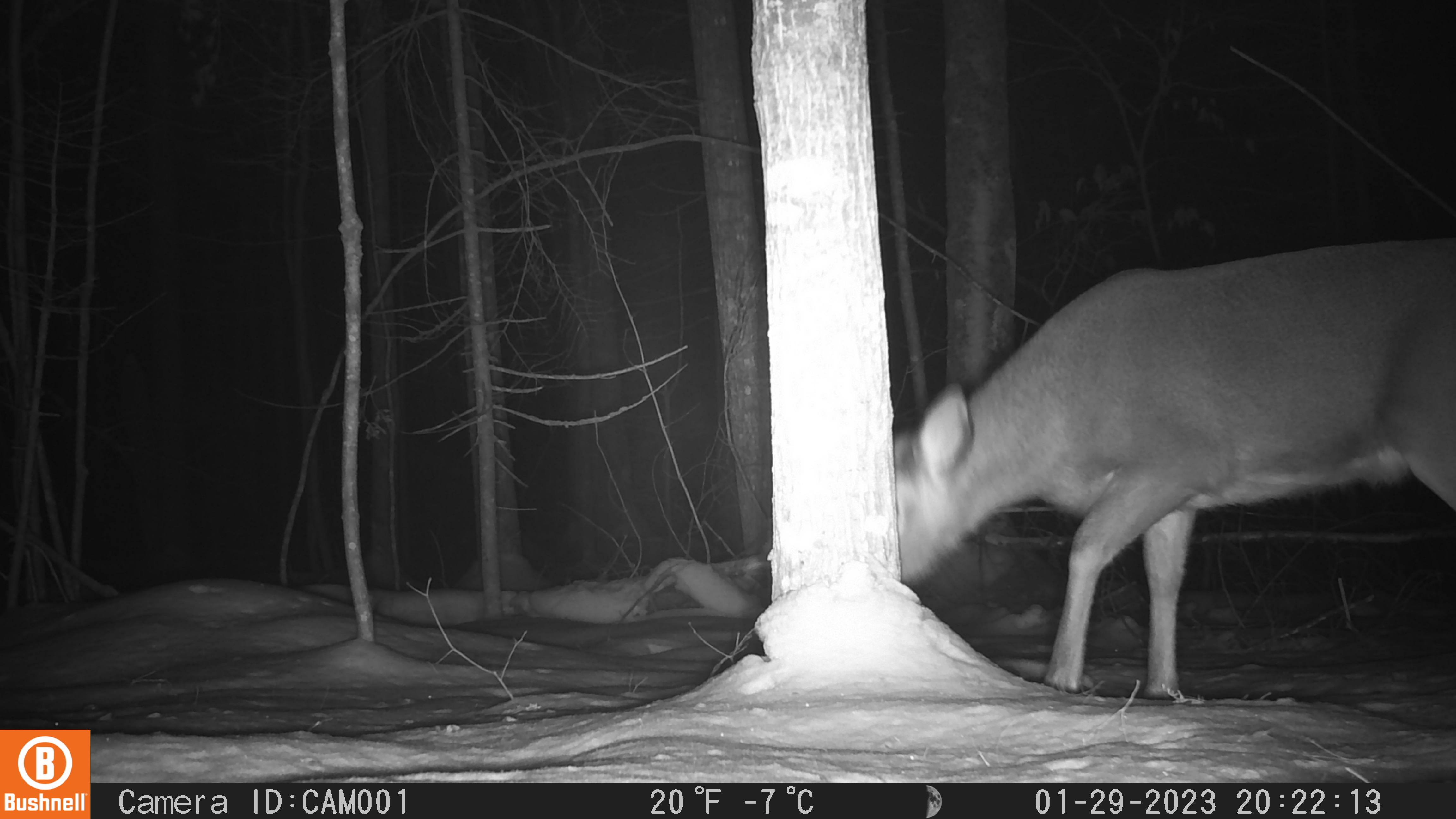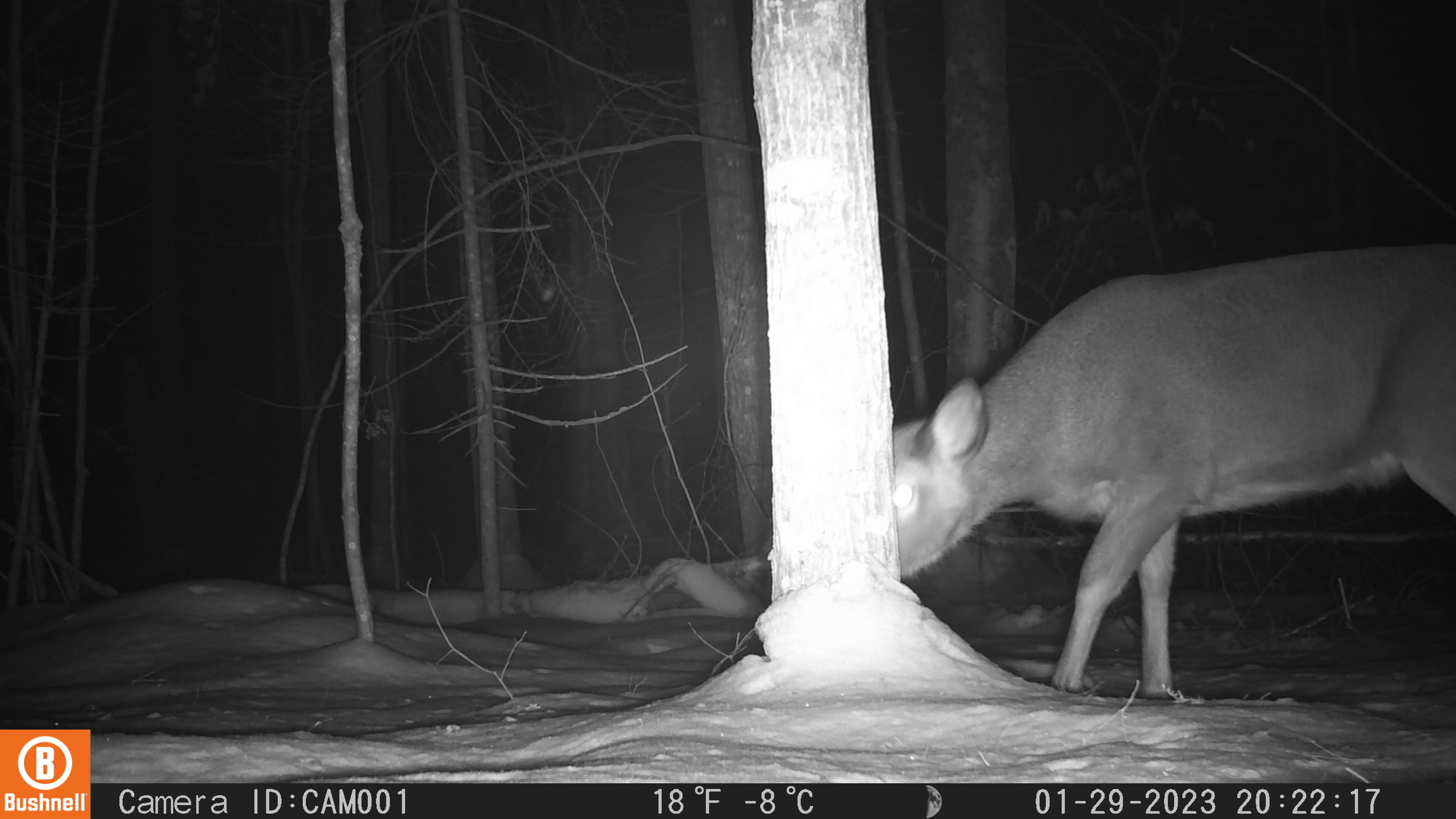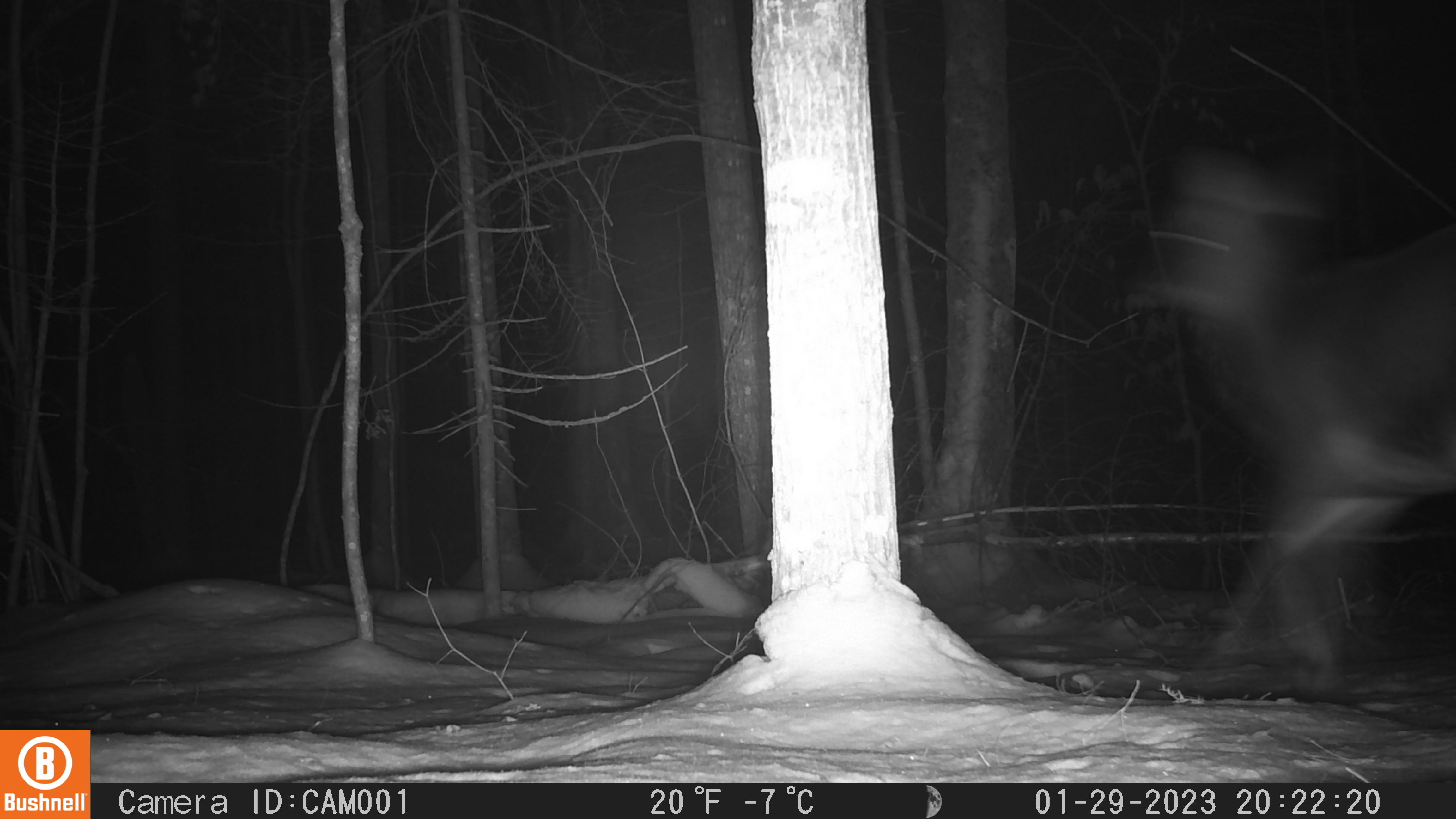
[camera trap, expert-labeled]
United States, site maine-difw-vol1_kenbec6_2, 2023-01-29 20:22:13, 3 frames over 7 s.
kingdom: Animalia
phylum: Chordata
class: Mammalia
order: Artiodactyla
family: Cervidae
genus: Odocoileus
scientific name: Odocoileus virginianus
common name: white-tailed deer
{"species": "white-tailed deer (Odocoileus virginianus)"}